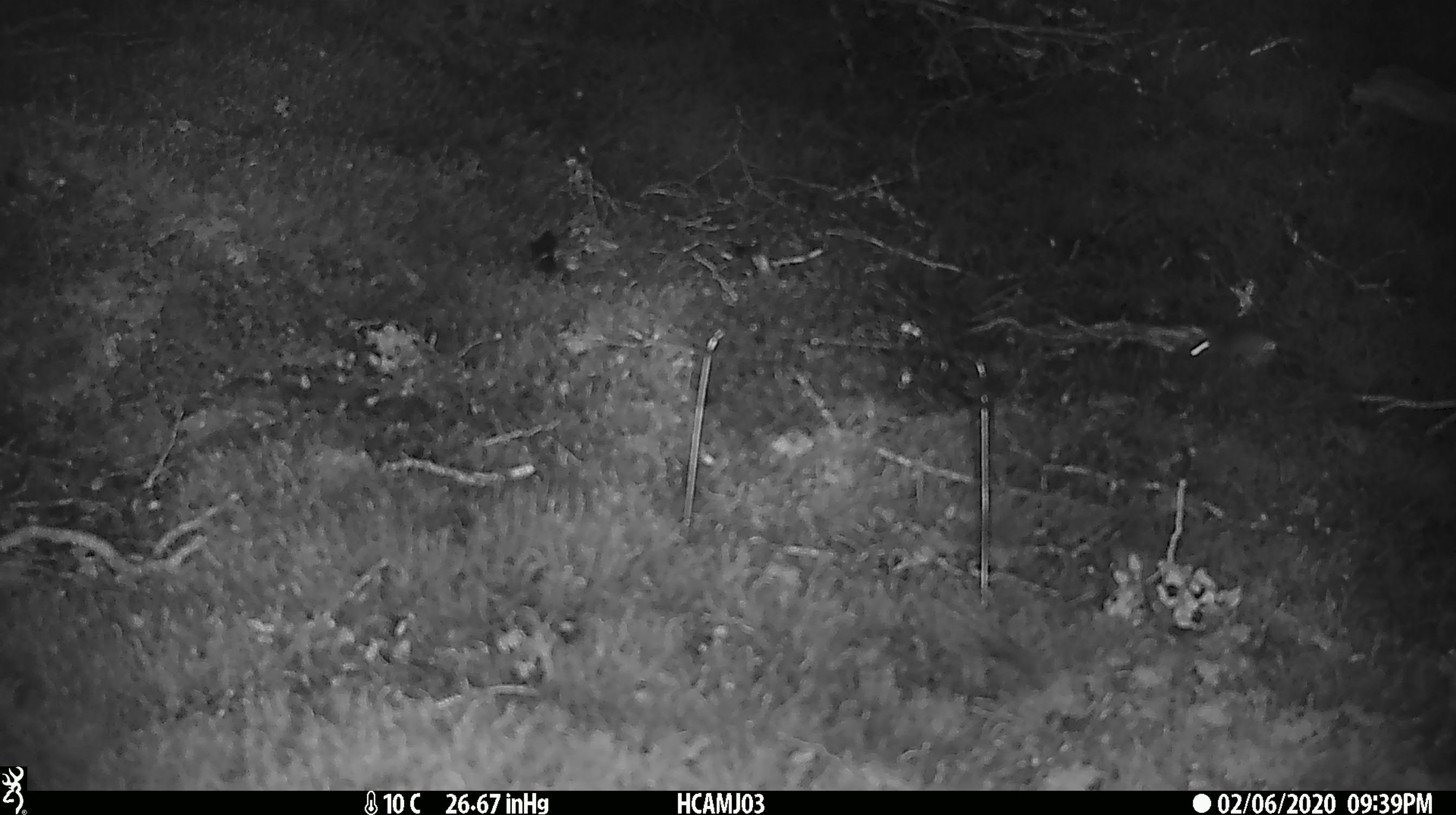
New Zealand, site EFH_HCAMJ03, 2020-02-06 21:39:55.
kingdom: Animalia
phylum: Chordata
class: Mammalia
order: Rodentia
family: Muridae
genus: Mus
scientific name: Mus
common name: mouse